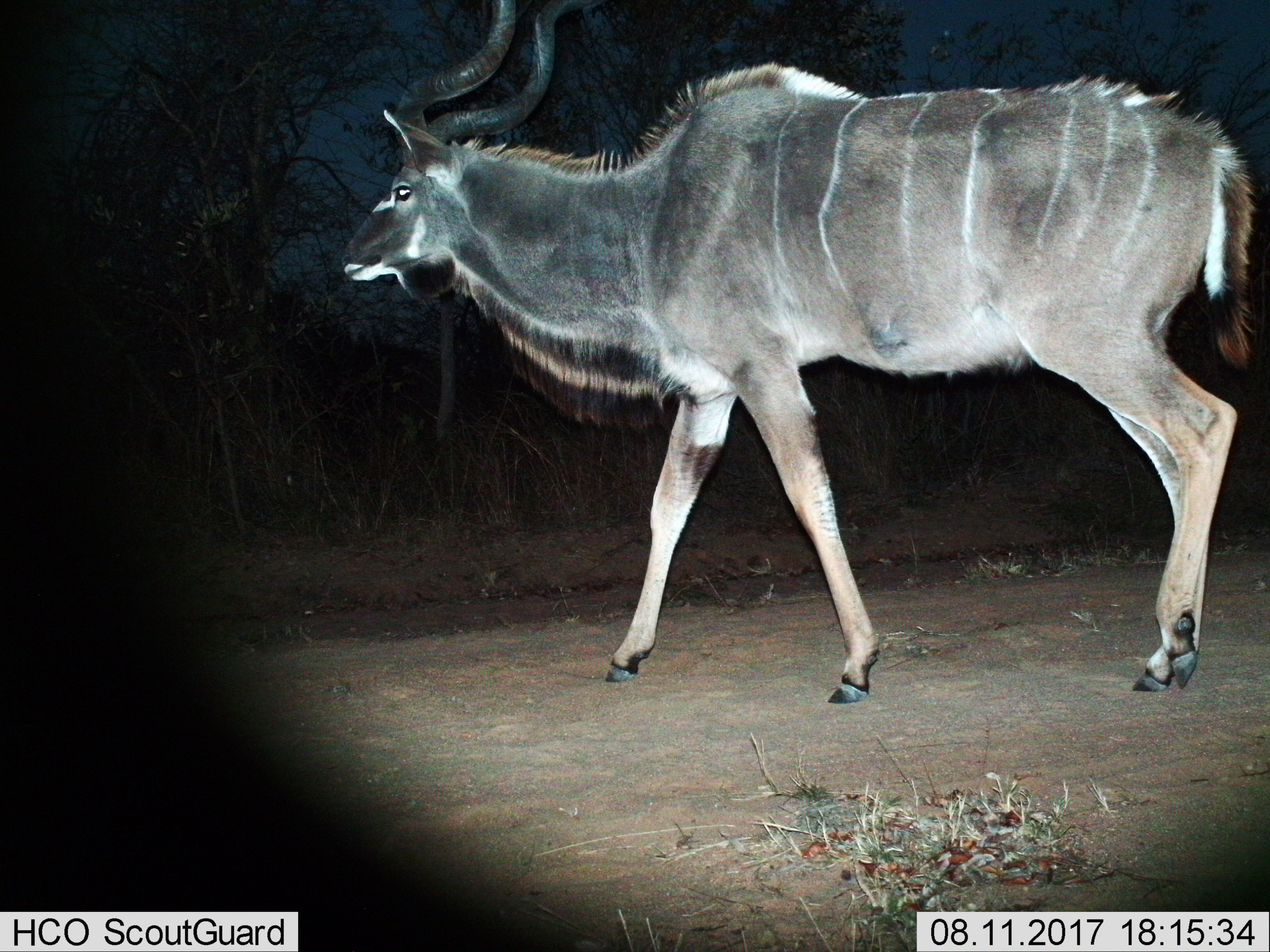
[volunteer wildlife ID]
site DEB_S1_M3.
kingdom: Animalia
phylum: Chordata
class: Mammalia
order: Artiodactyla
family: Bovidae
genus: Tragelaphus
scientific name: Tragelaphus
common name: kudu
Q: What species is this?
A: Kudu (Tragelaphus).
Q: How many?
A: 1.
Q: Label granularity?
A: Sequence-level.